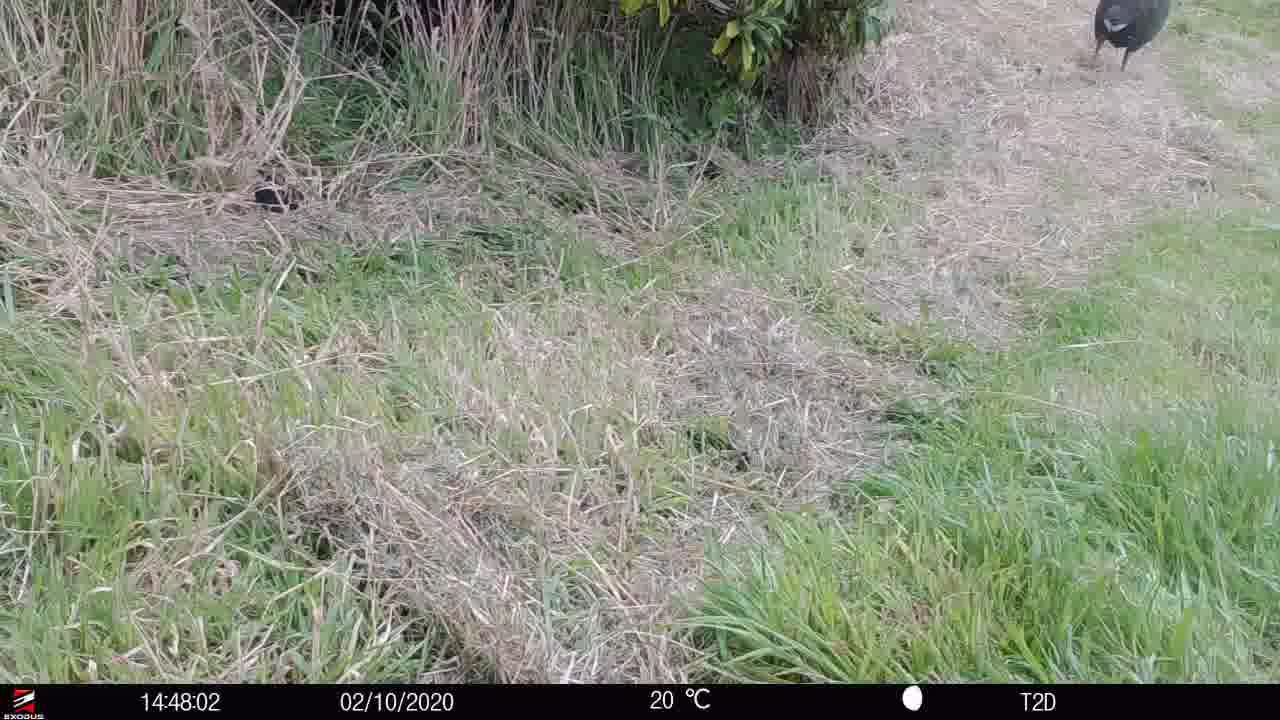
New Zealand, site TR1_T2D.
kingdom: Animalia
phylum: Chordata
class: Aves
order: Gruiformes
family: Rallidae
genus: Porphyrio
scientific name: Porphyrio mantelli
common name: takahe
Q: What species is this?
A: Takahe (Porphyrio mantelli).